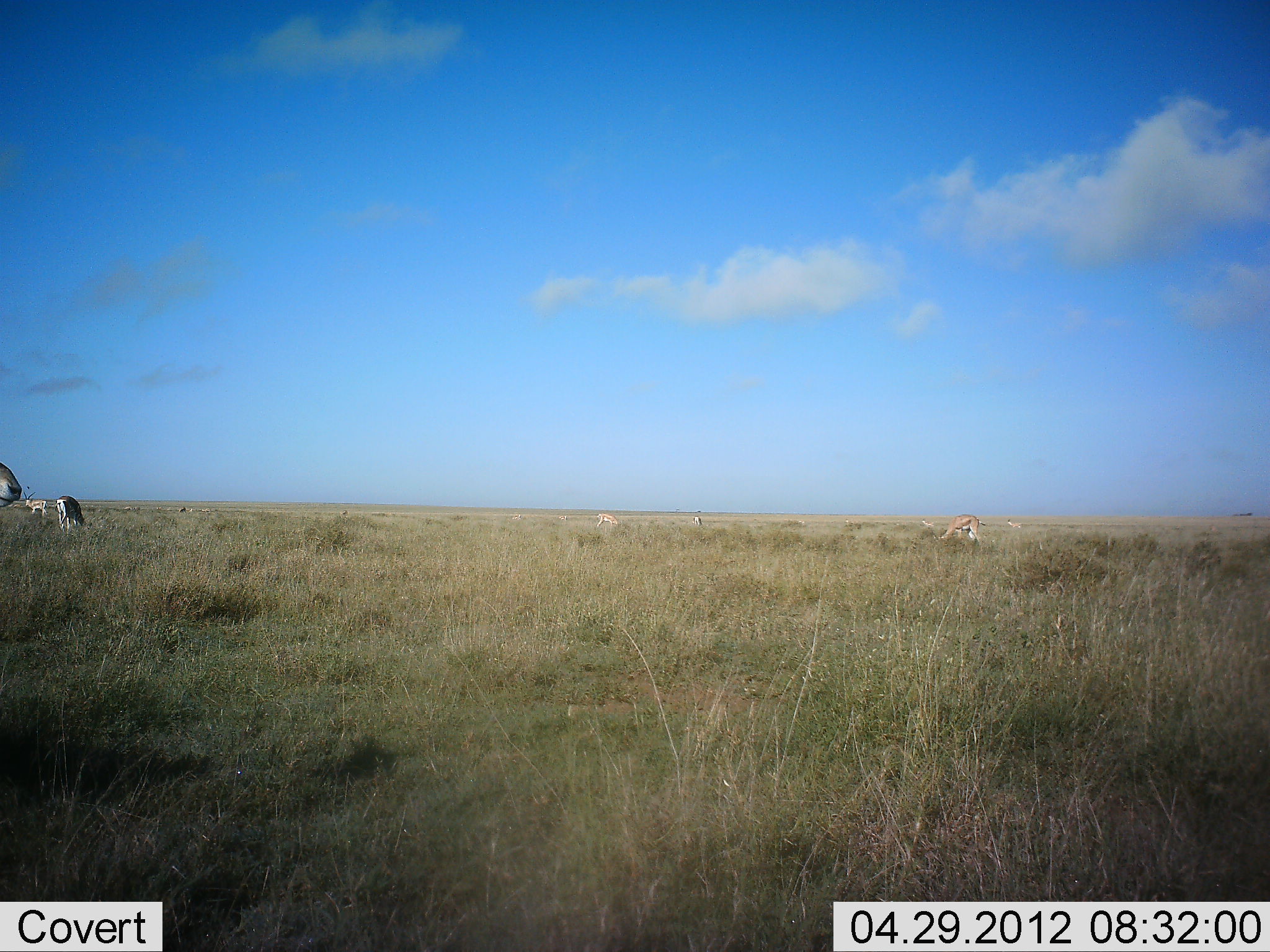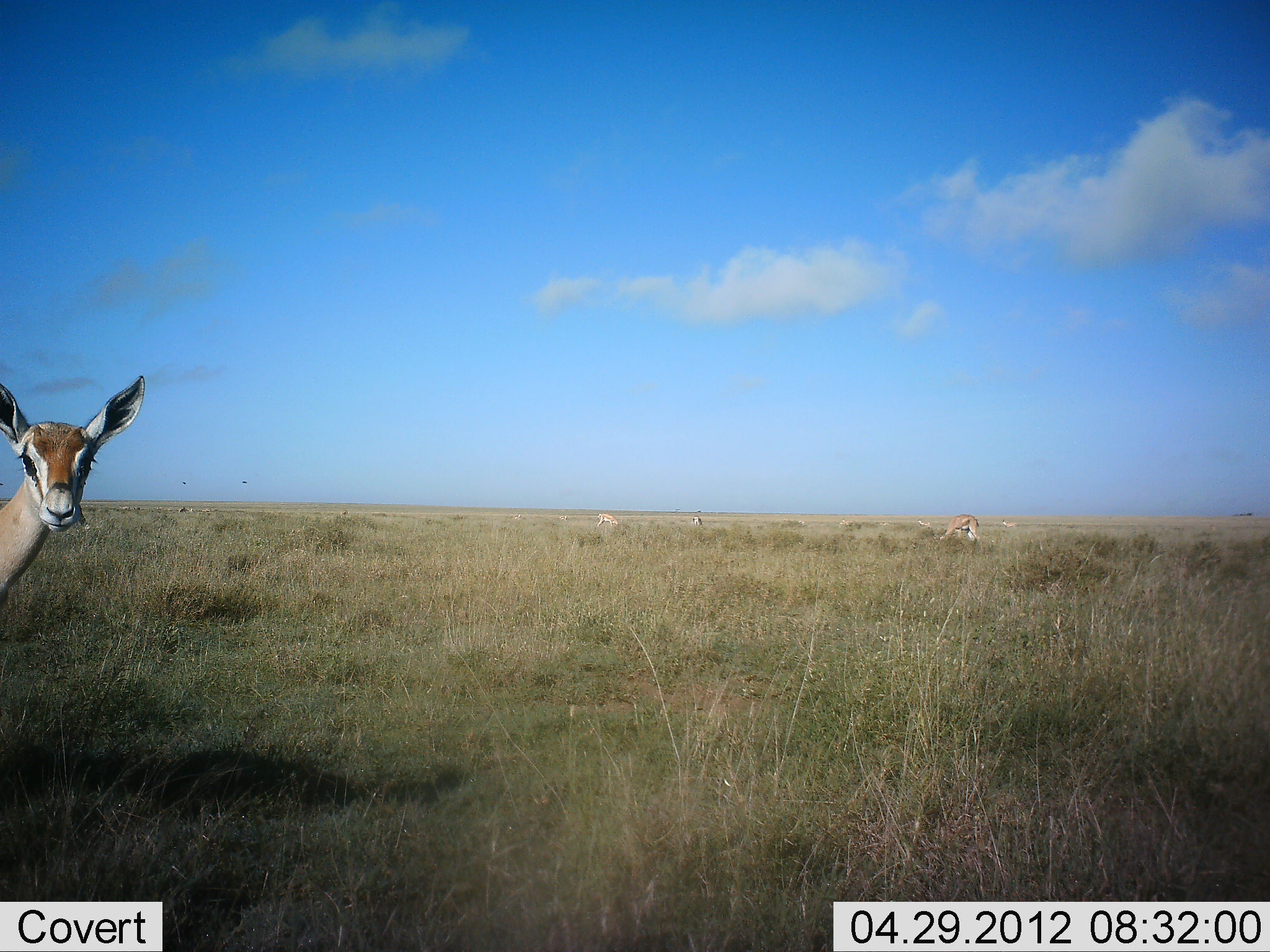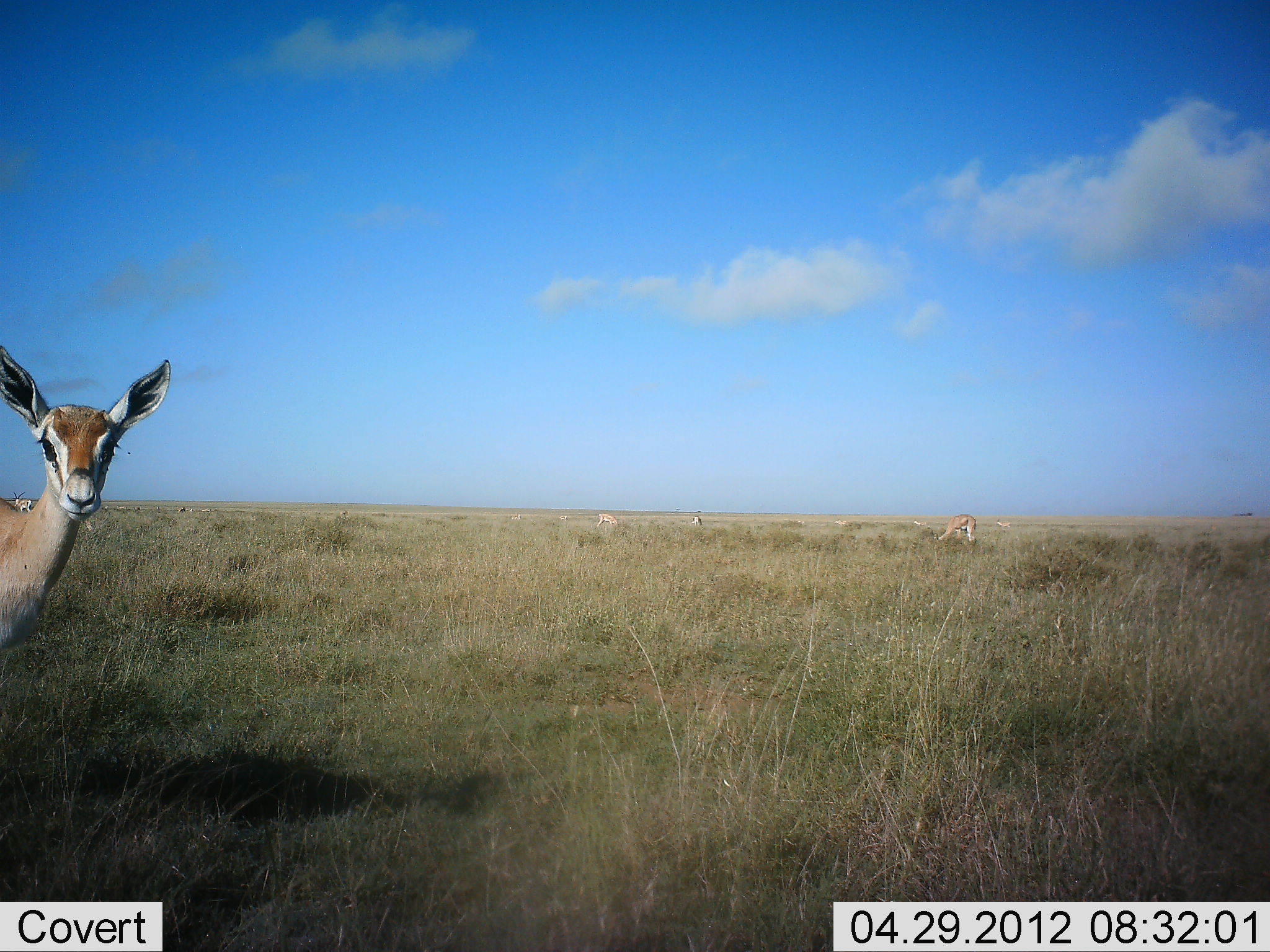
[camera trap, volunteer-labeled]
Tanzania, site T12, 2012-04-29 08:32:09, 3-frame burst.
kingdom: Animalia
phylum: Chordata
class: Mammalia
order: Artiodactyla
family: Bovidae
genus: Nanger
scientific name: Nanger granti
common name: grant's gazelle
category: gazellegrants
Gazellegrants (grant's gazelle) (Nanger granti), count 6. Behavior (volunteer vote fractions): standing 76%, resting 12%, moving 47%, interacting 6%. Young present (vote fraction): 0%. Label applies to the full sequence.